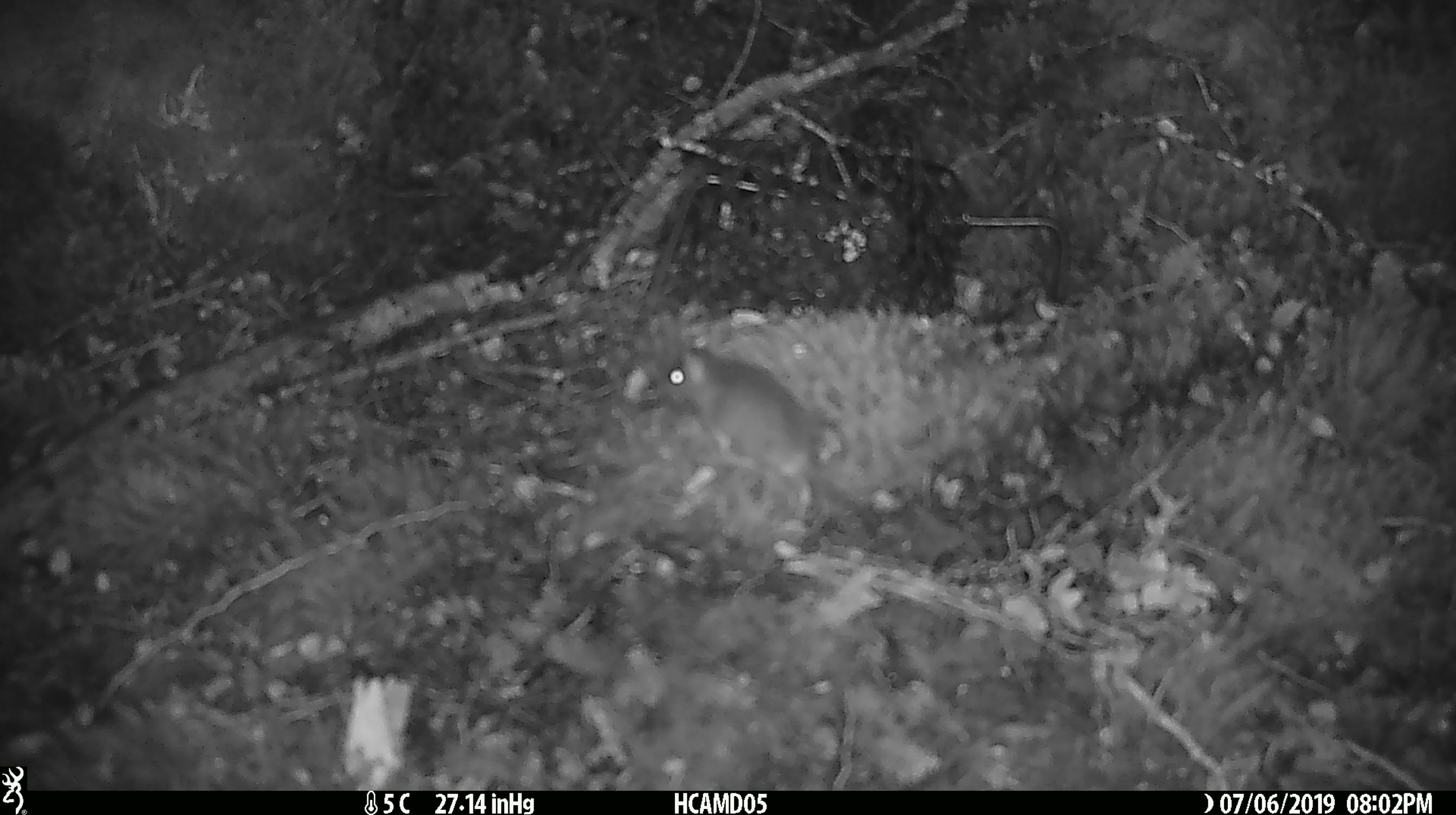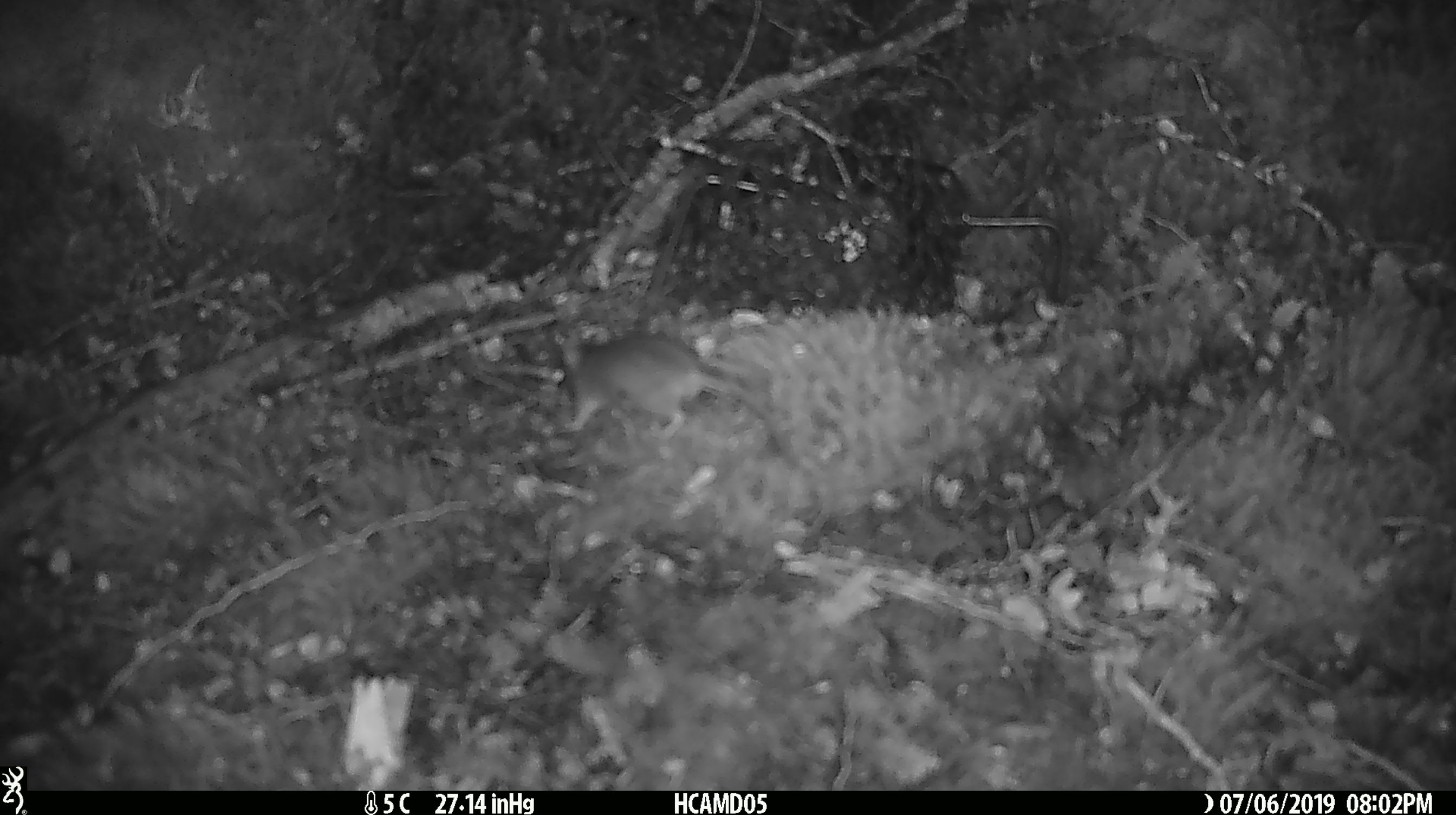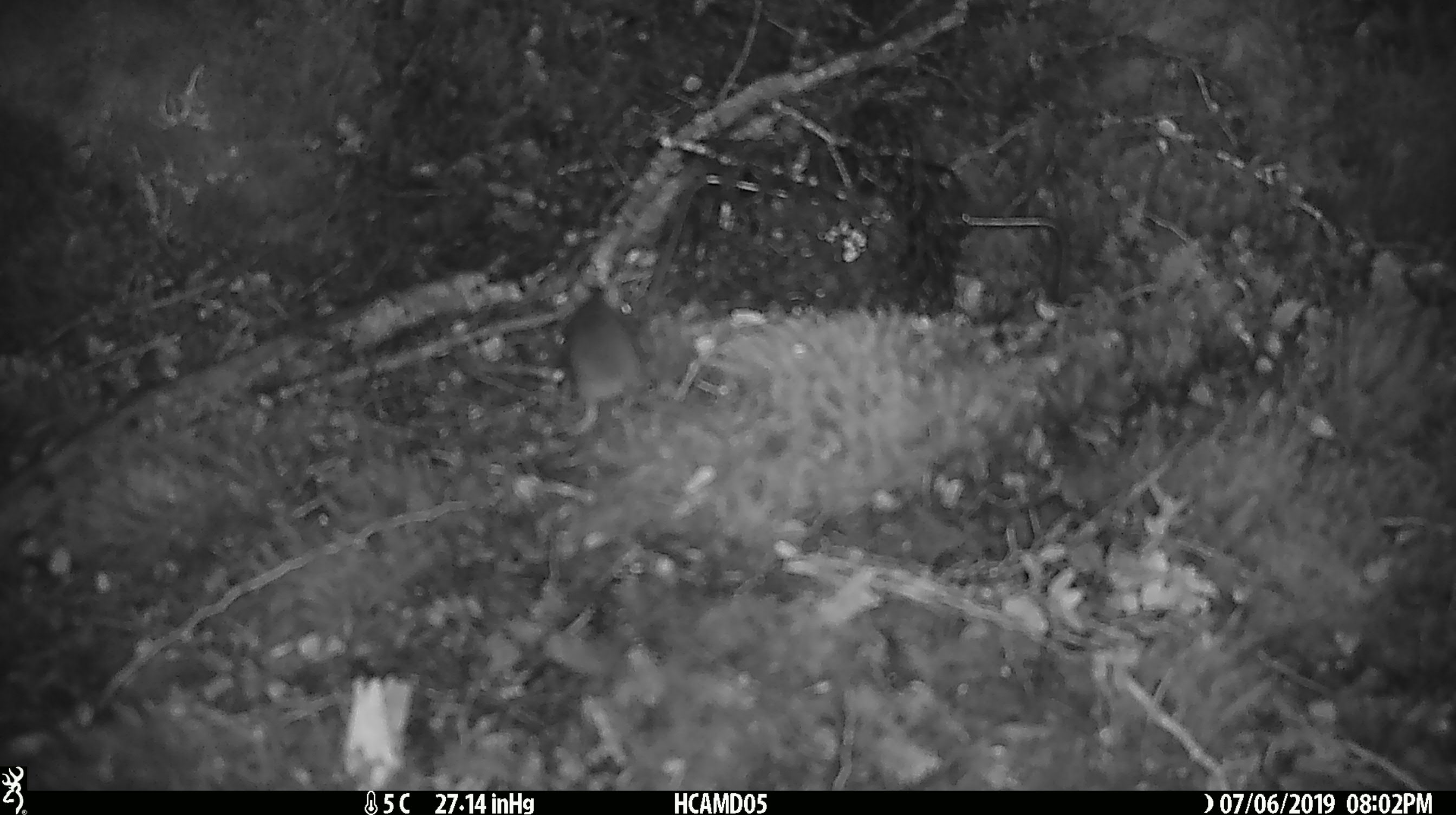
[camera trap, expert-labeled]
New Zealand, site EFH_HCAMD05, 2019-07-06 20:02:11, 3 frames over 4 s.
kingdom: Animalia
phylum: Chordata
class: Mammalia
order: Rodentia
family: Muridae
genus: Mus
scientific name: Mus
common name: mouse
Mouse (Mus).